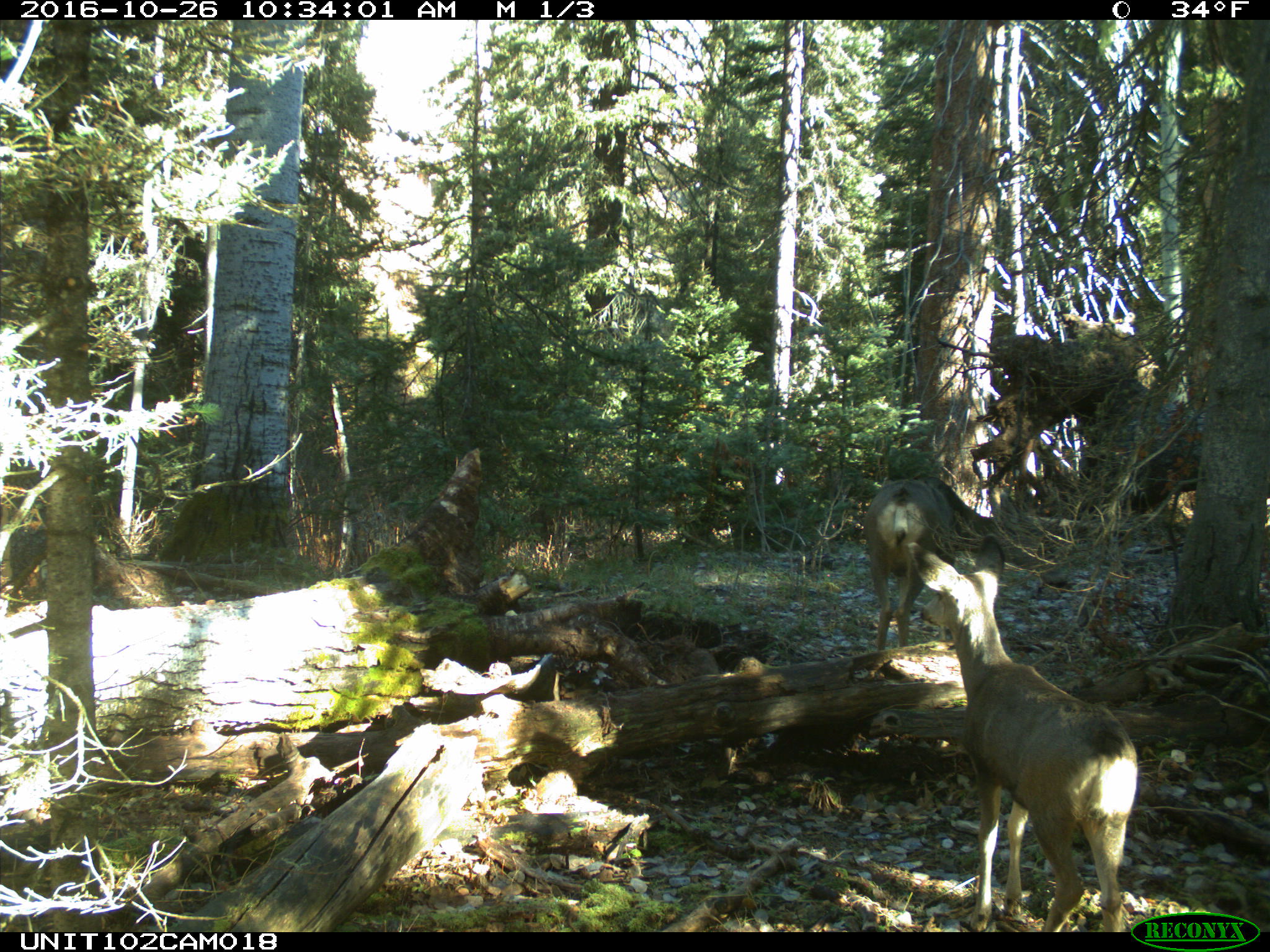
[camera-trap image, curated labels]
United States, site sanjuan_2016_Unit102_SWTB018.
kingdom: Animalia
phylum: Chordata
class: Mammalia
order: Artiodactyla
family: Cervidae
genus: Odocoileus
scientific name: Odocoileus hemionus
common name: mule deer